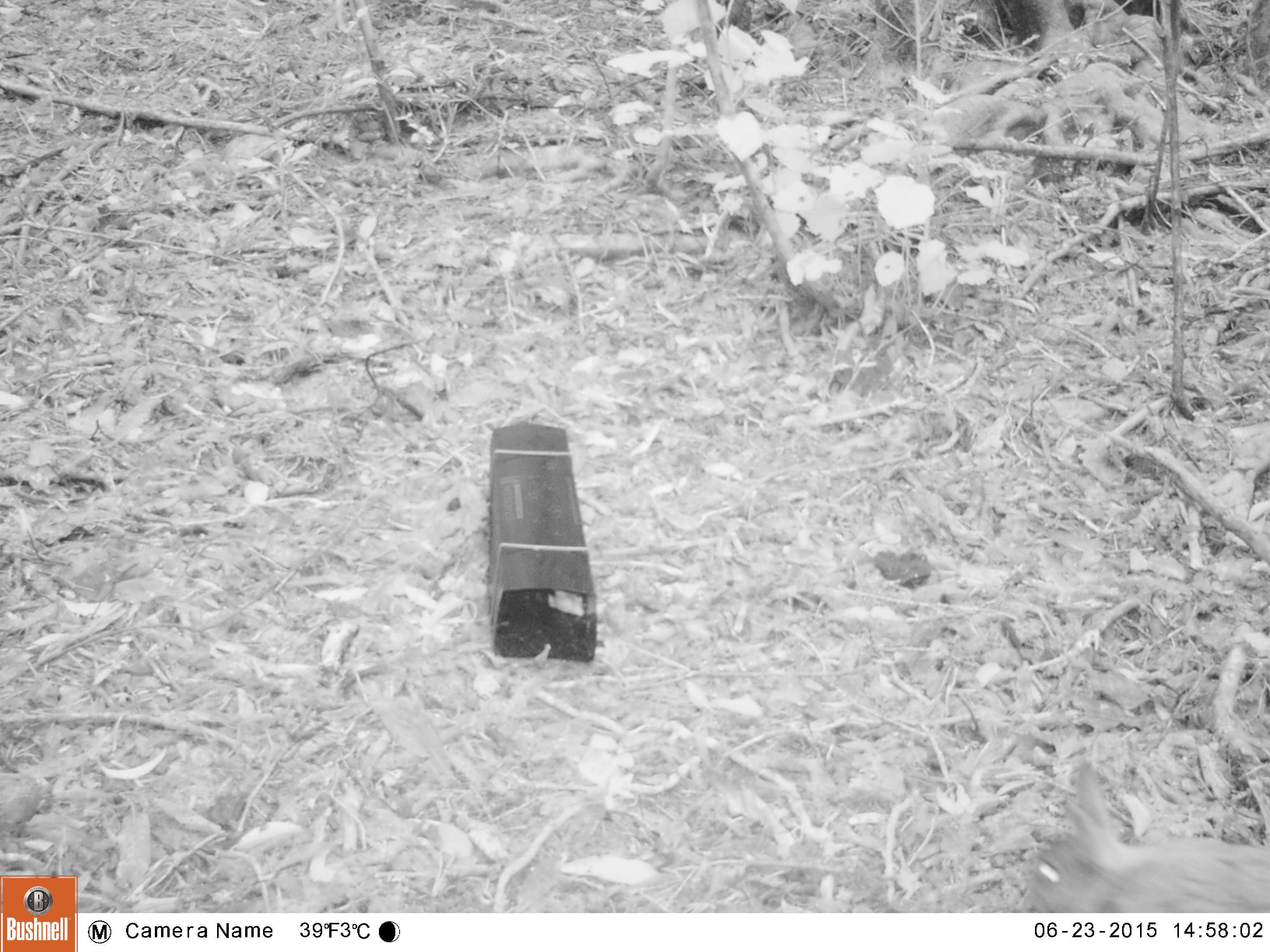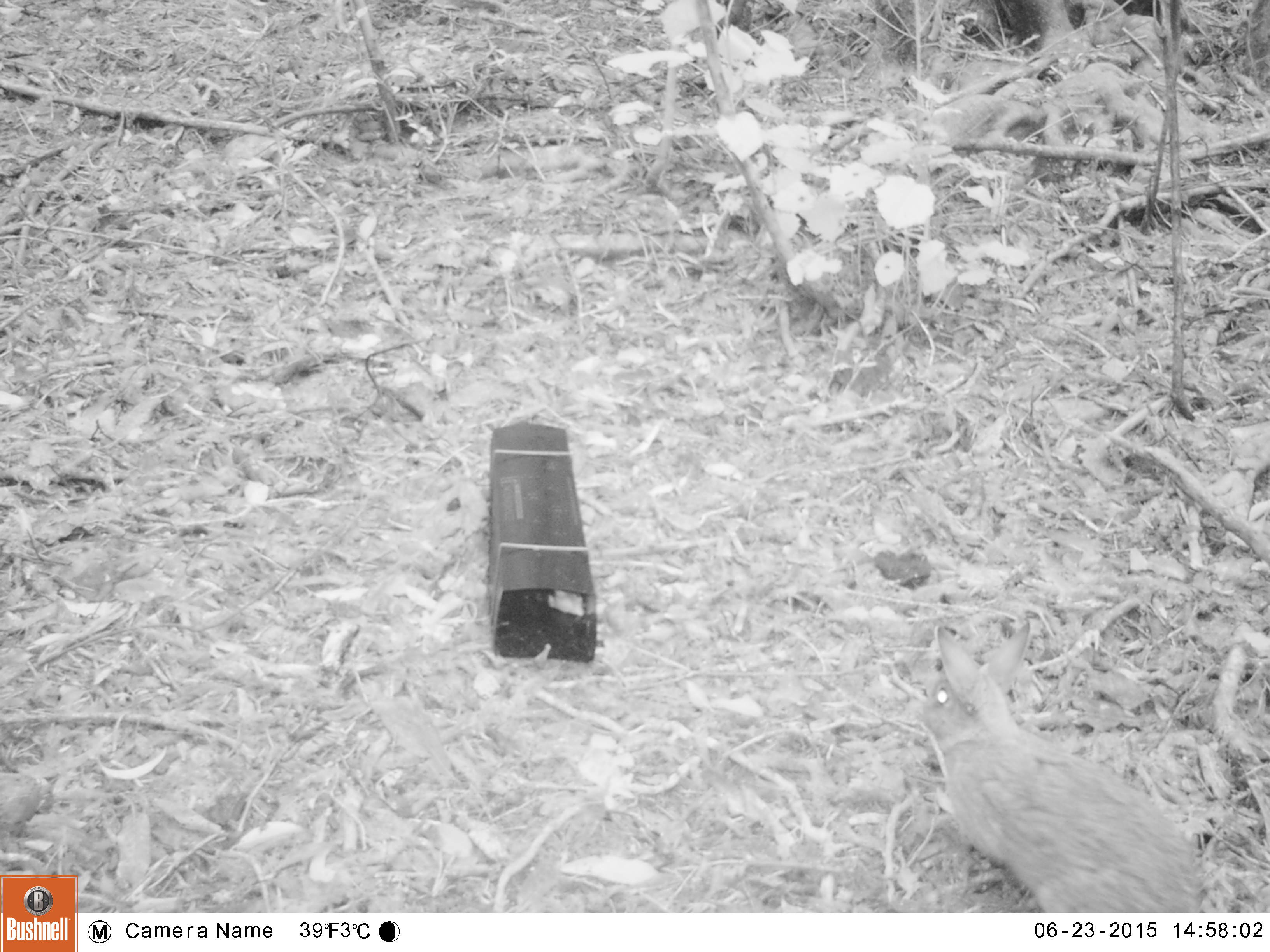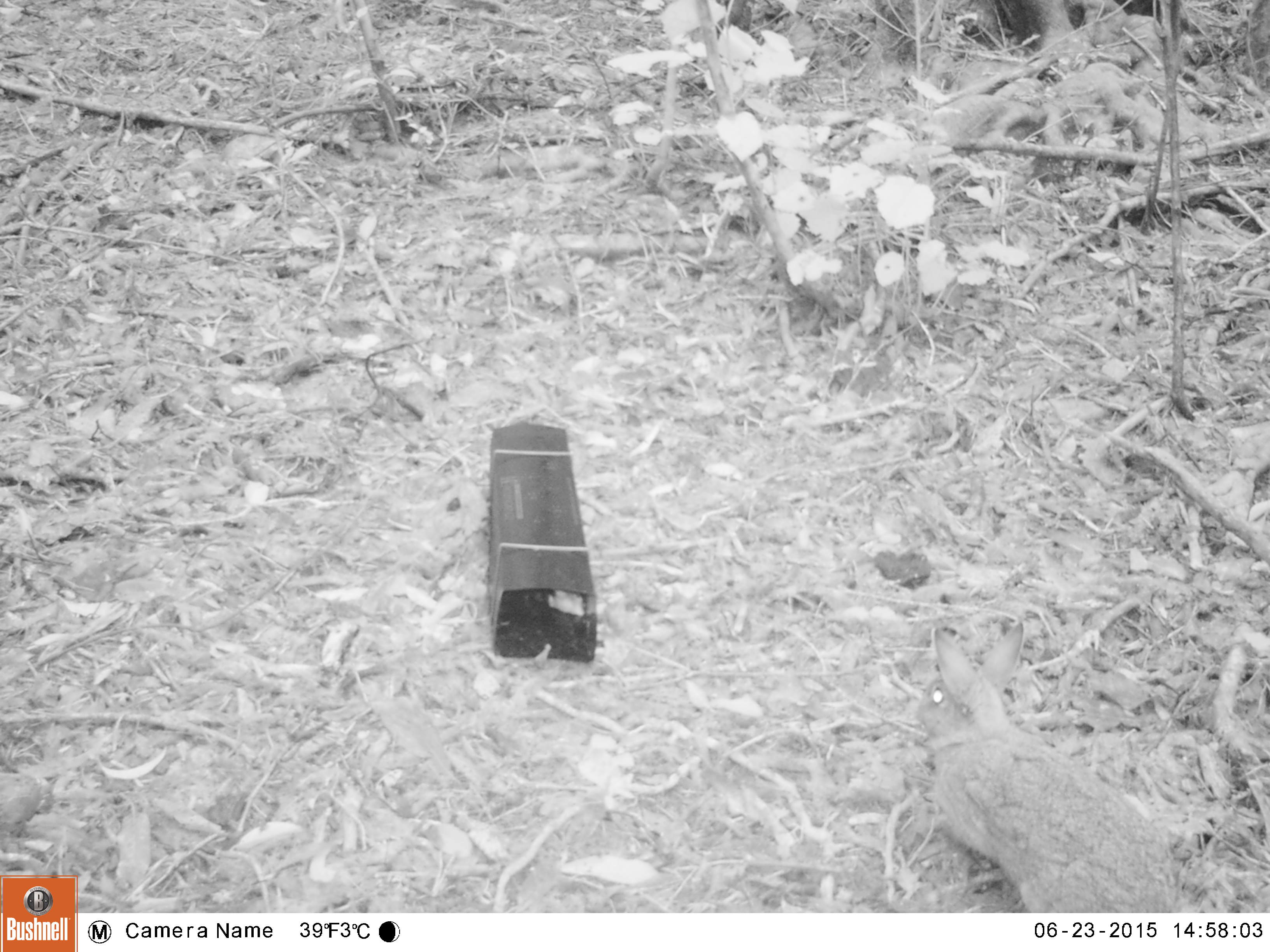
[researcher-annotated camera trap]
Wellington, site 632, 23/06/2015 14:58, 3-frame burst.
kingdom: Animalia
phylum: Chordata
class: Mammalia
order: Lagomorpha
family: Leporidae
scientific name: Leporidae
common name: rabbit